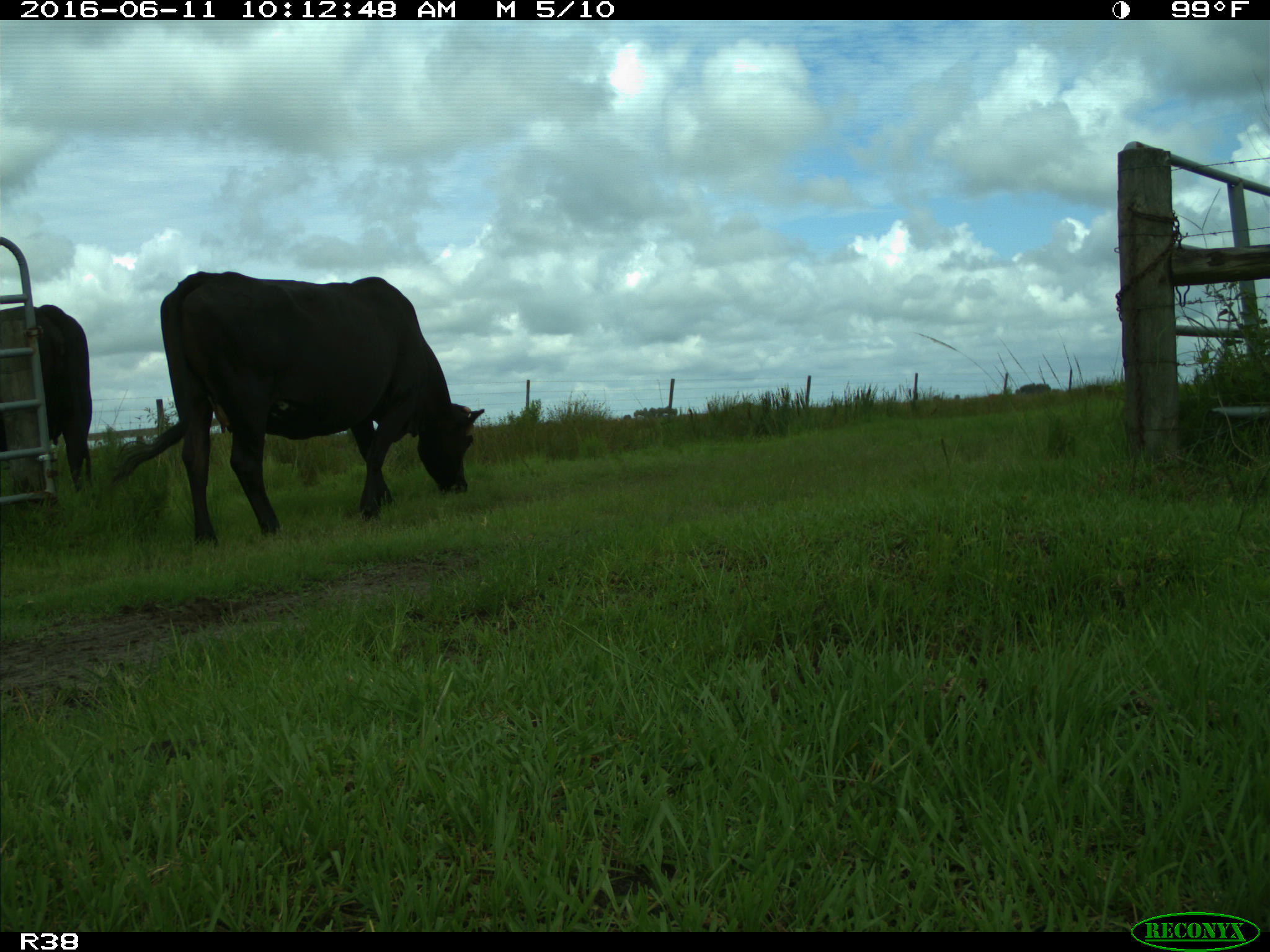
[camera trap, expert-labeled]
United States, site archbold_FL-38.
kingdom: Animalia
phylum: Chordata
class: Mammalia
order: Artiodactyla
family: Bovidae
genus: Bos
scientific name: Bos taurus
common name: domestic cow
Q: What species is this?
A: Bos taurus (domestic cow).